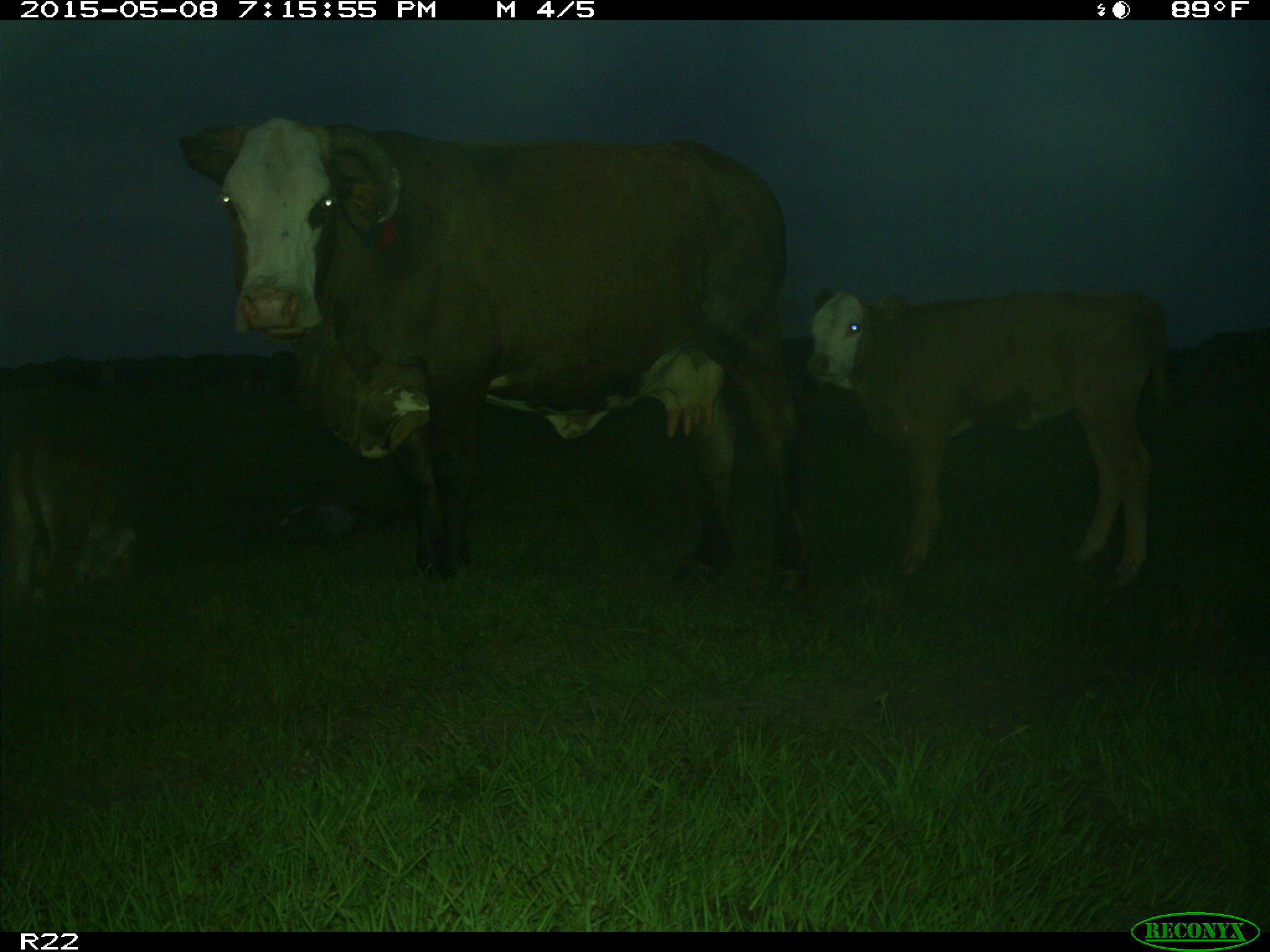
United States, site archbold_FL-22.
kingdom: Animalia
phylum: Chordata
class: Mammalia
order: Artiodactyla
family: Bovidae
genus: Bos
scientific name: Bos taurus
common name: domestic cow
Bos taurus (domestic cow).